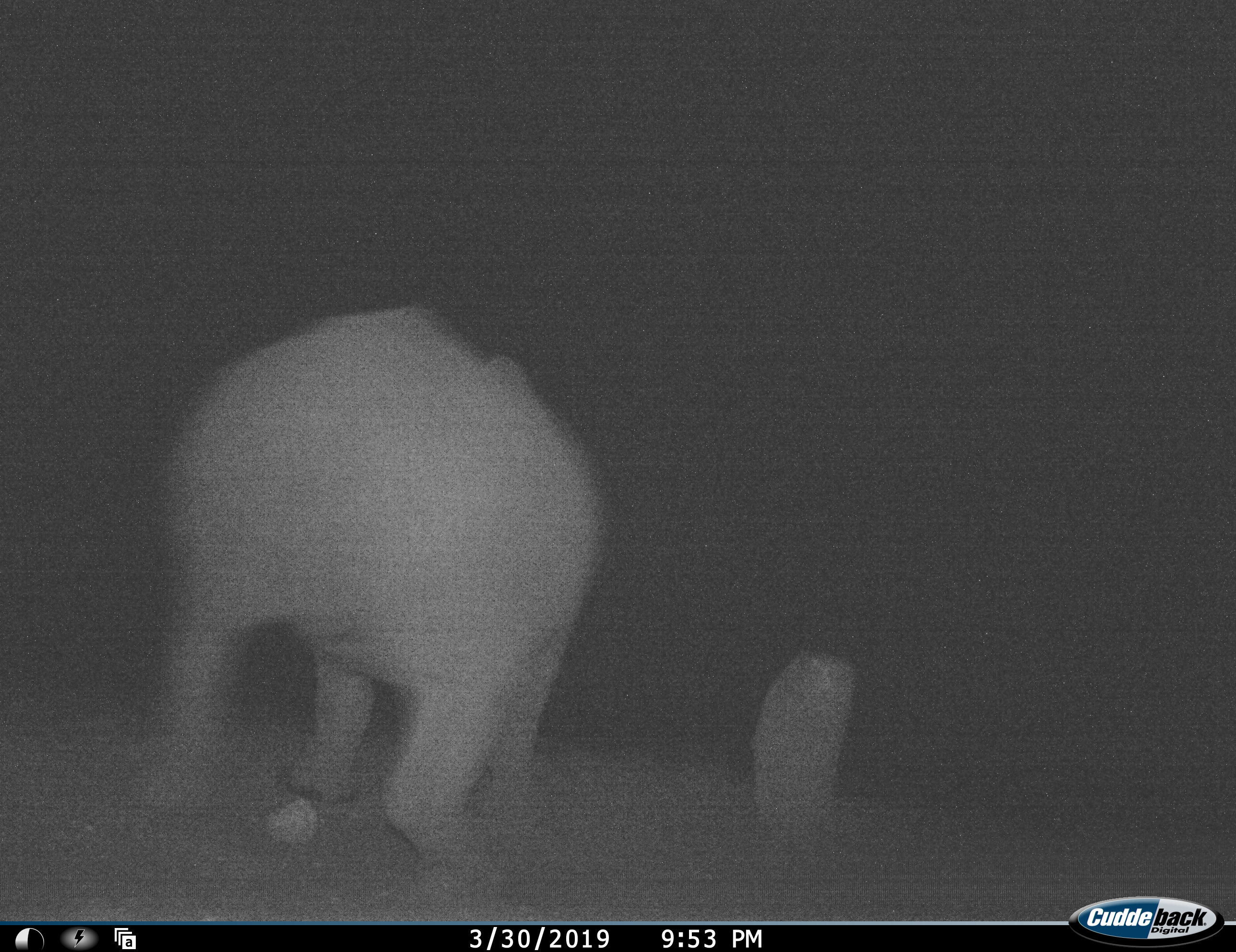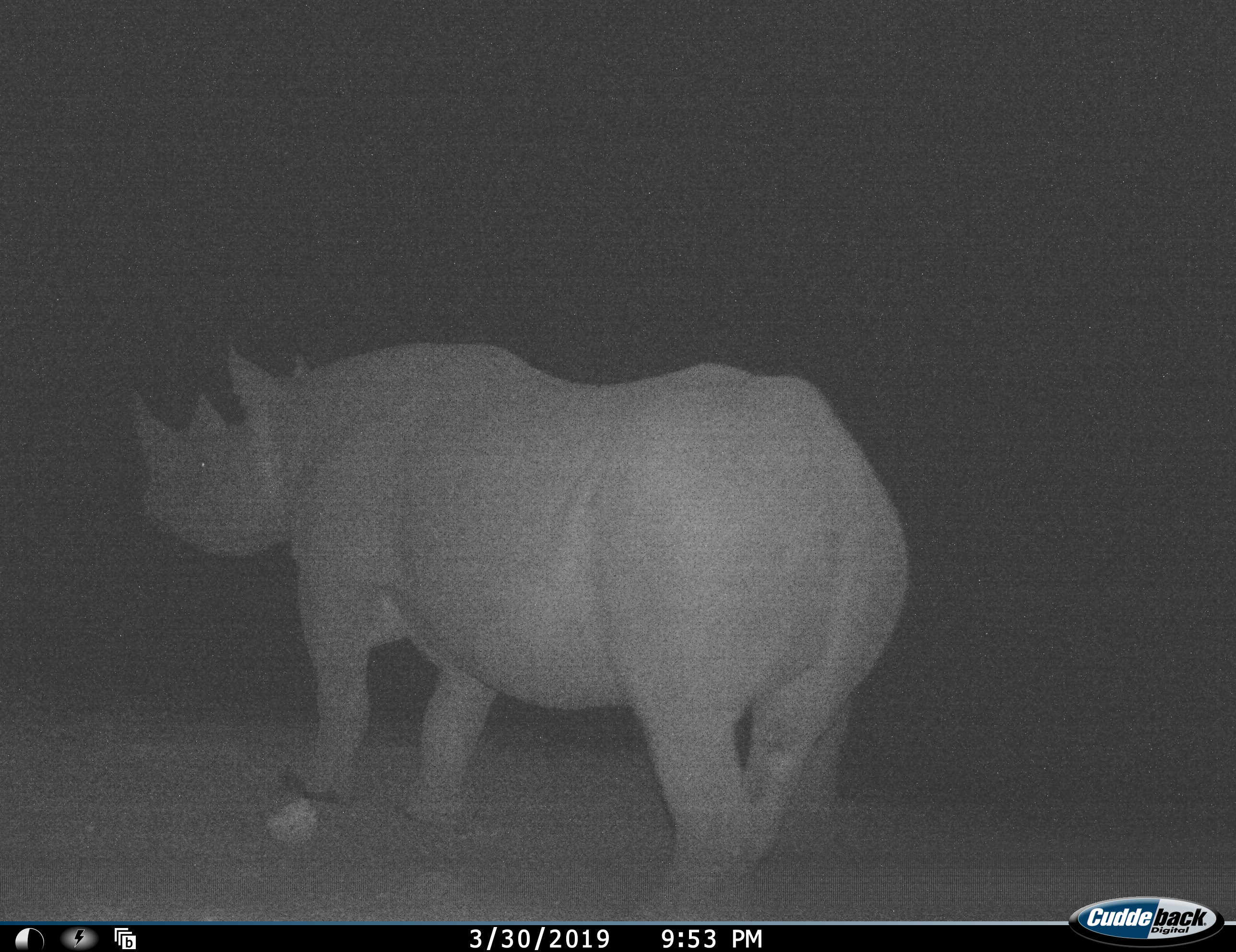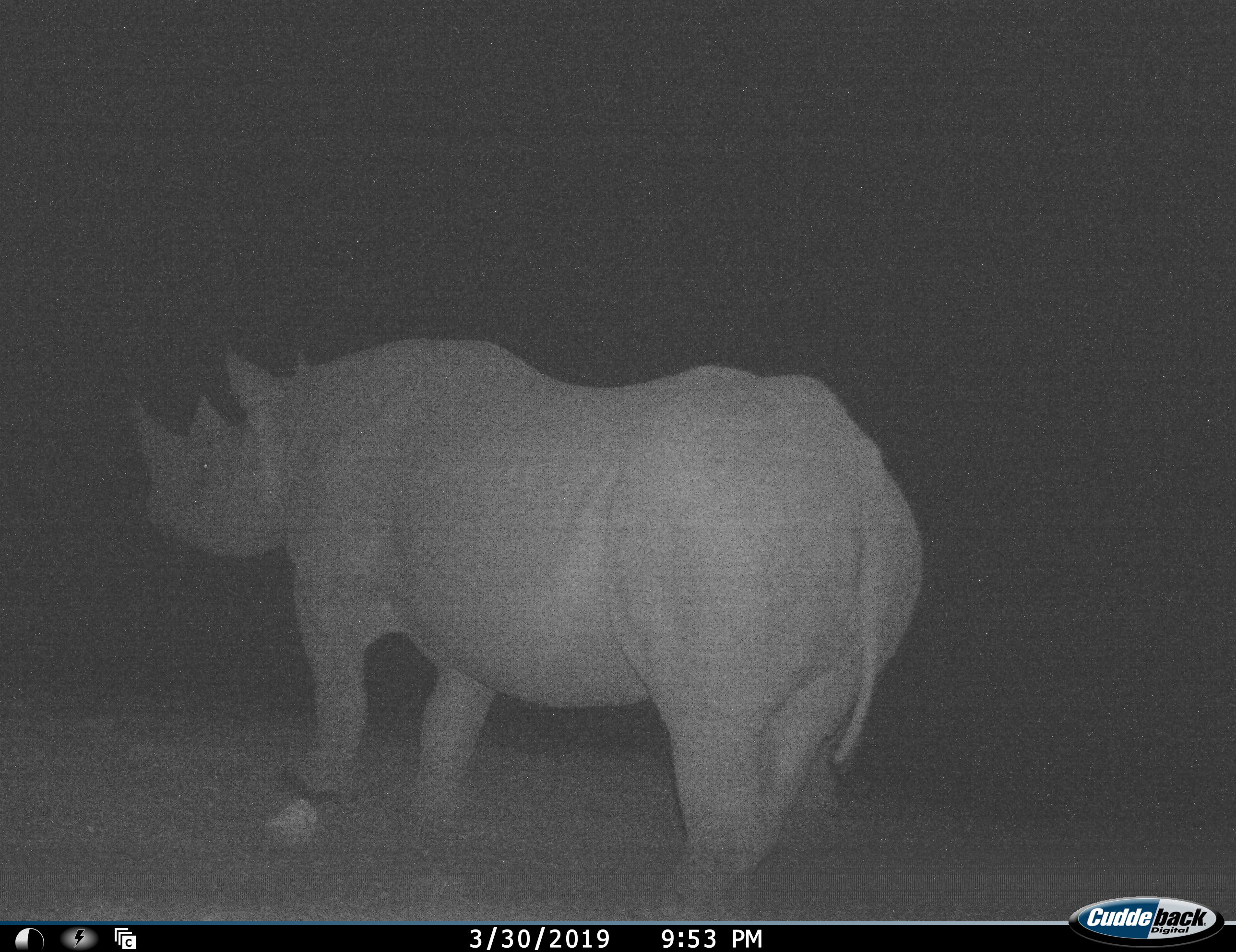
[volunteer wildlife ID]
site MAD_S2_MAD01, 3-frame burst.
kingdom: Animalia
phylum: Chordata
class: Mammalia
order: Perissodactyla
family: Rhinocerotidae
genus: Diceros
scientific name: Diceros bicornis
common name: black rhinoceros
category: rhinocerosblack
Rhinocerosblack (black rhinoceros) (Diceros bicornis), count 1. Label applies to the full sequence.